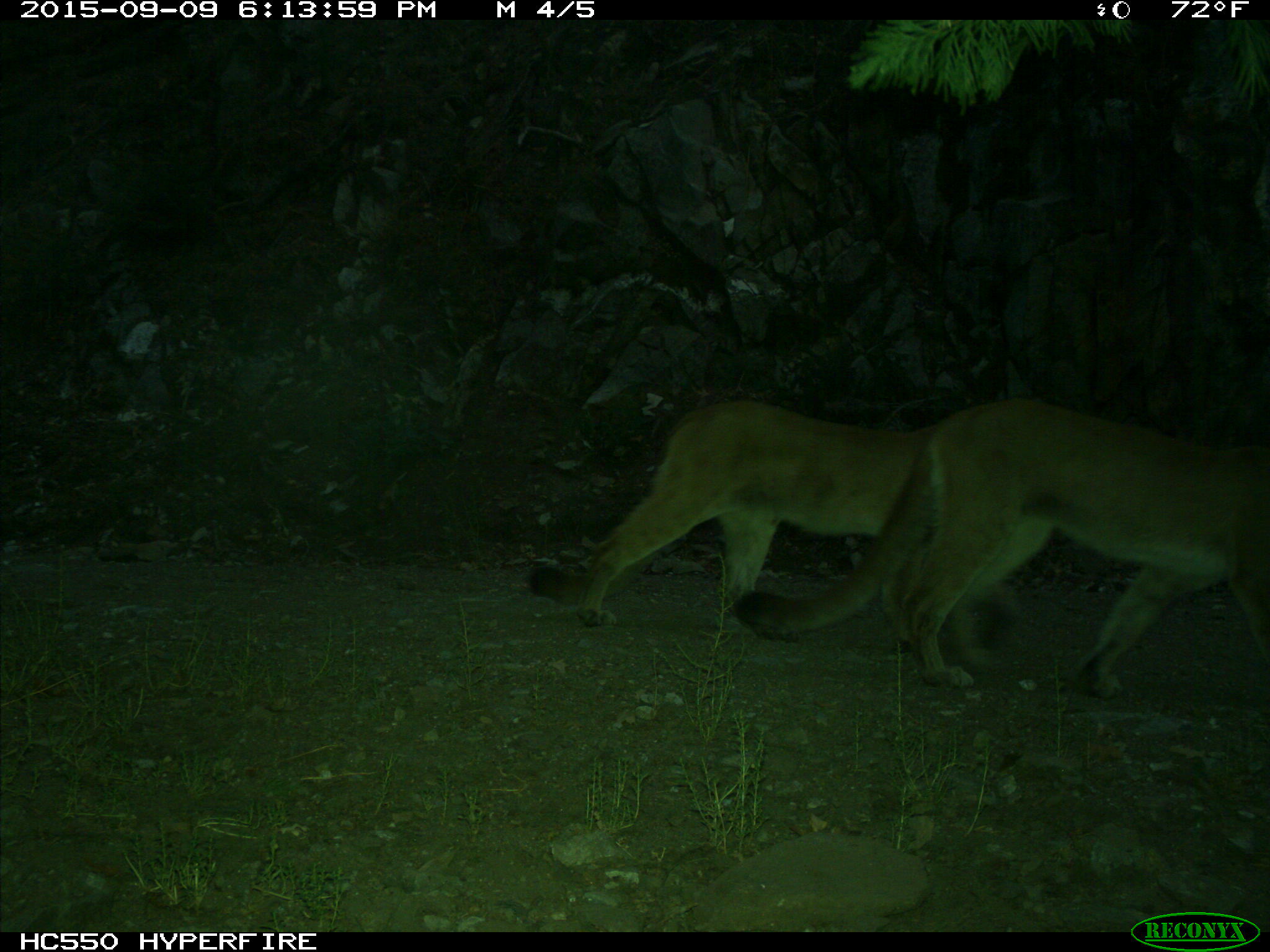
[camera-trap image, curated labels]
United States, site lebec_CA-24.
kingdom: Animalia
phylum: Chordata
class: Mammalia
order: Carnivora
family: Felidae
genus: Puma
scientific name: Puma concolor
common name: mountain lion